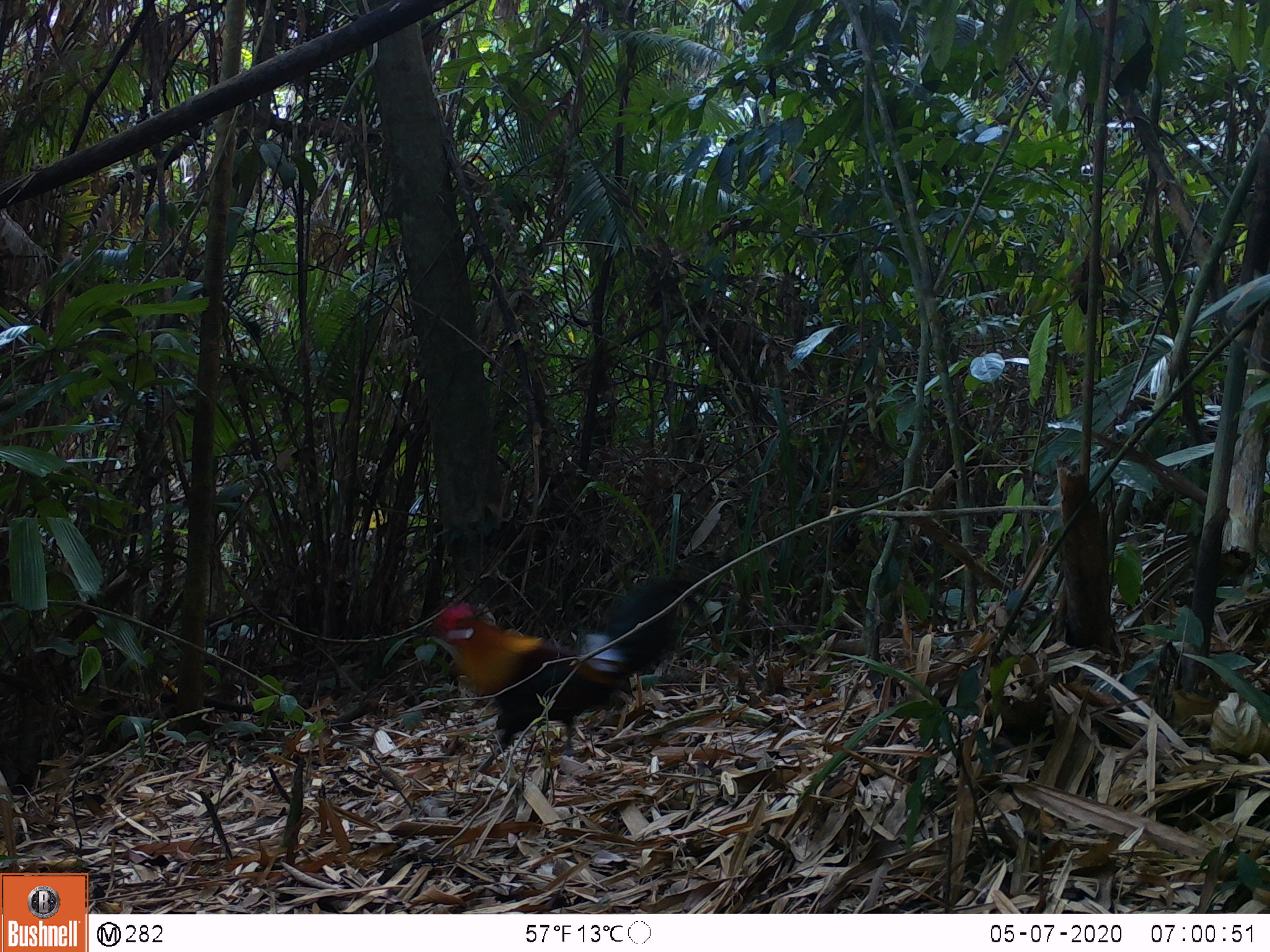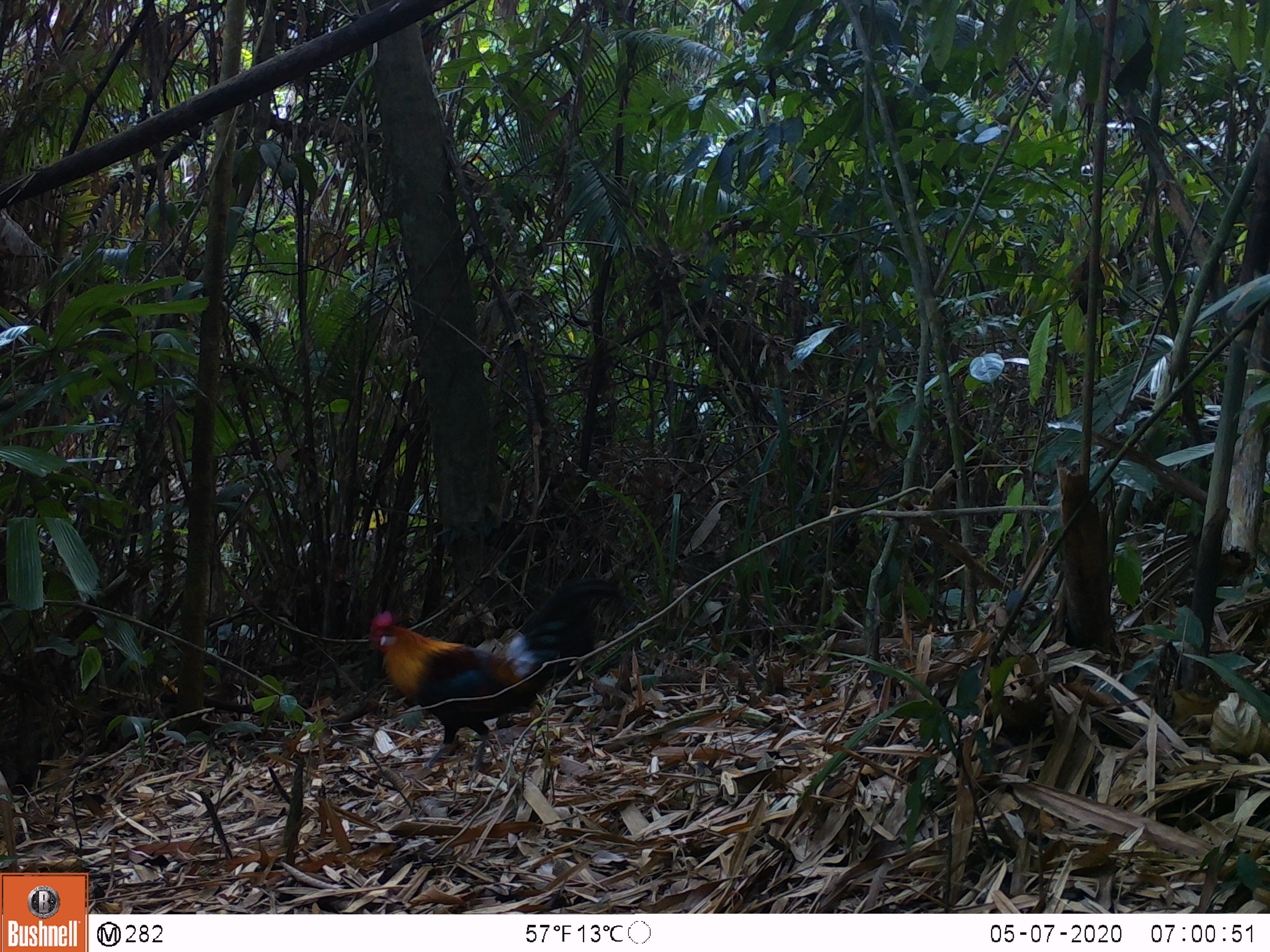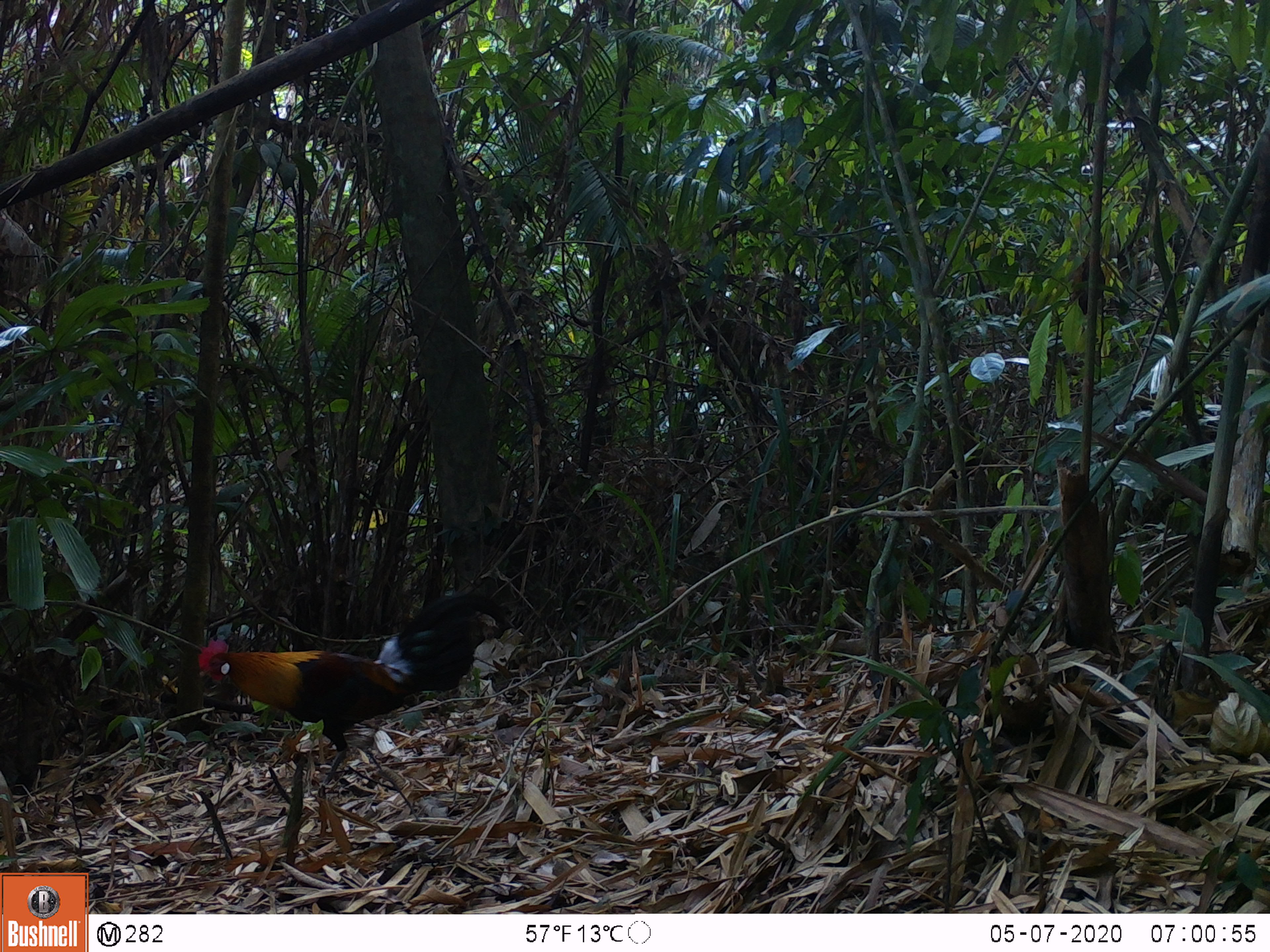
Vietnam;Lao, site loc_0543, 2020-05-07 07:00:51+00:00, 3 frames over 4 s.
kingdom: Animalia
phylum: Chordata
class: Aves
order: Galliformes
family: Phasianidae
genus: Gallus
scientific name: Gallus gallus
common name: red junglefowl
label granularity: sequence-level